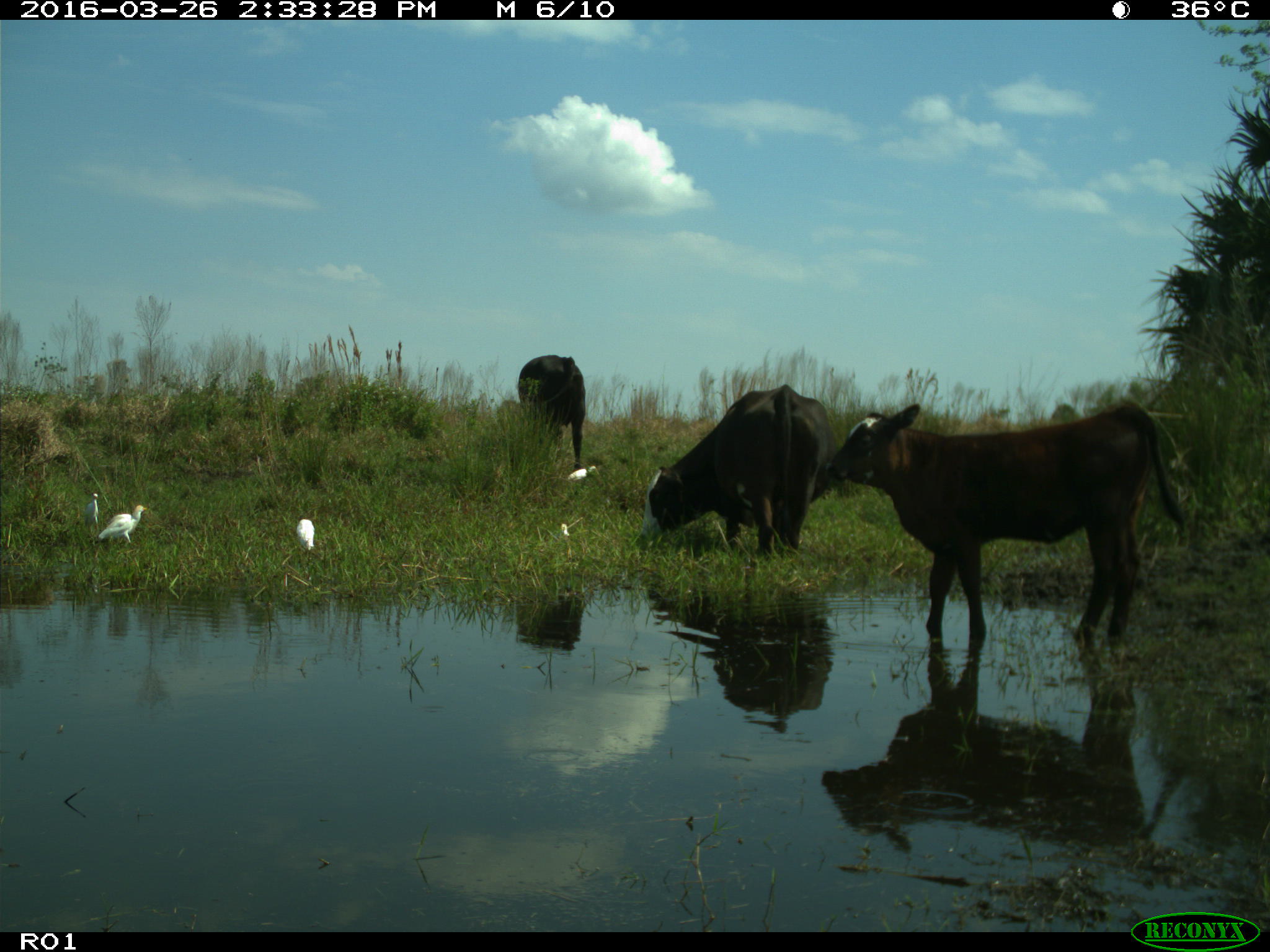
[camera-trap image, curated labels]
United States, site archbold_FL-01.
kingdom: Animalia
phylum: Chordata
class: Mammalia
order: Artiodactyla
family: Bovidae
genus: Bos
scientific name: Bos taurus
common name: domestic cow